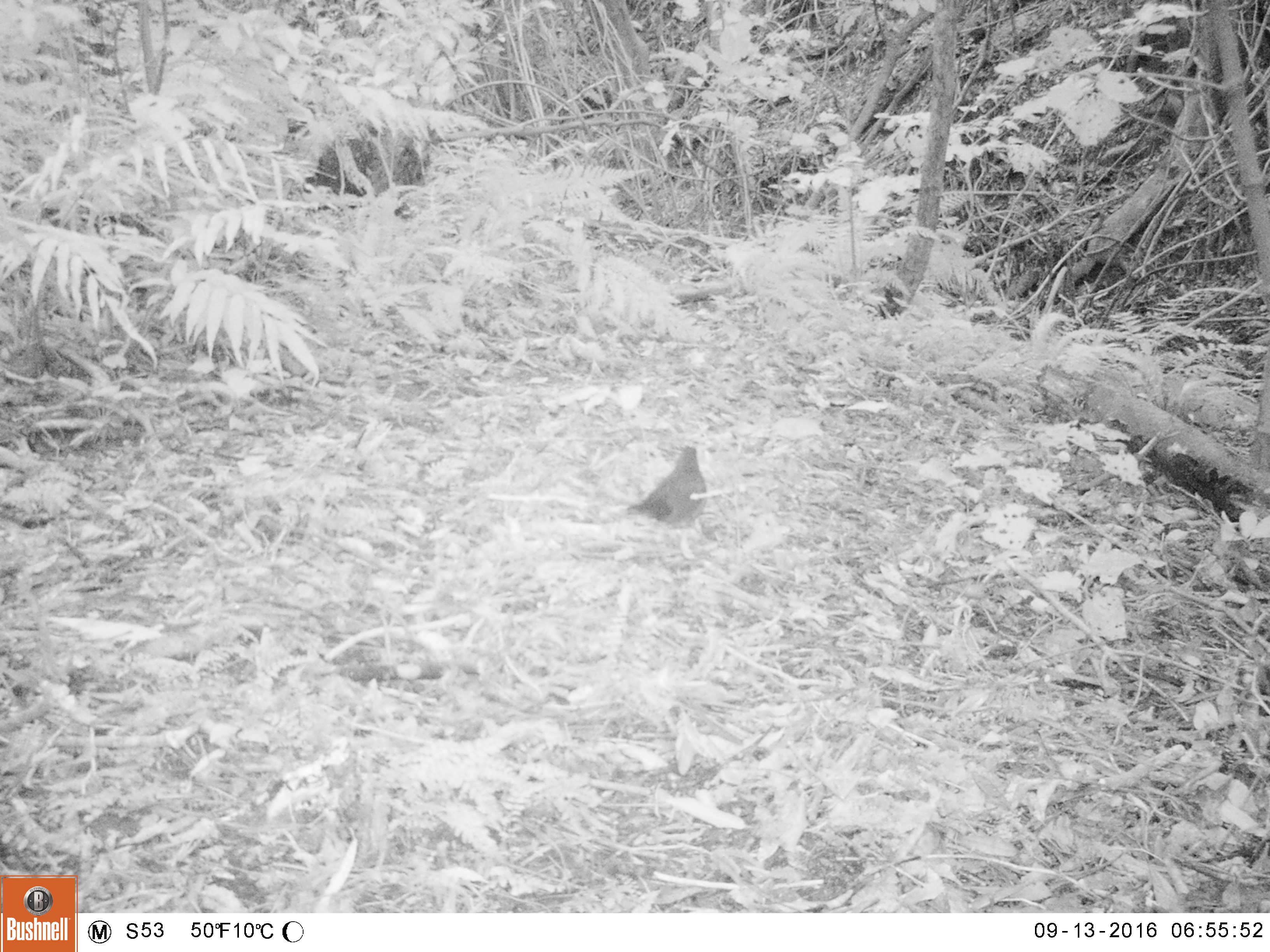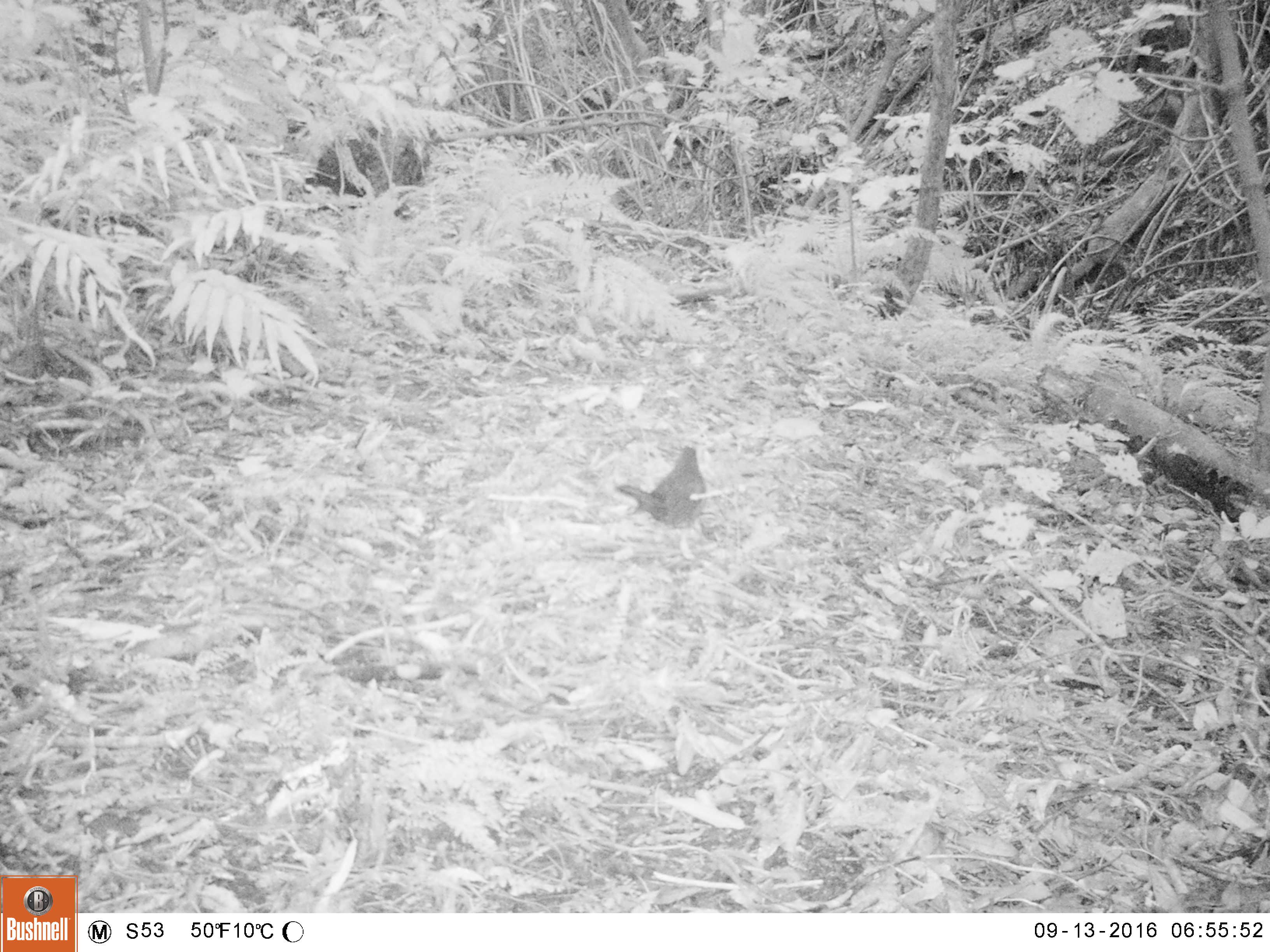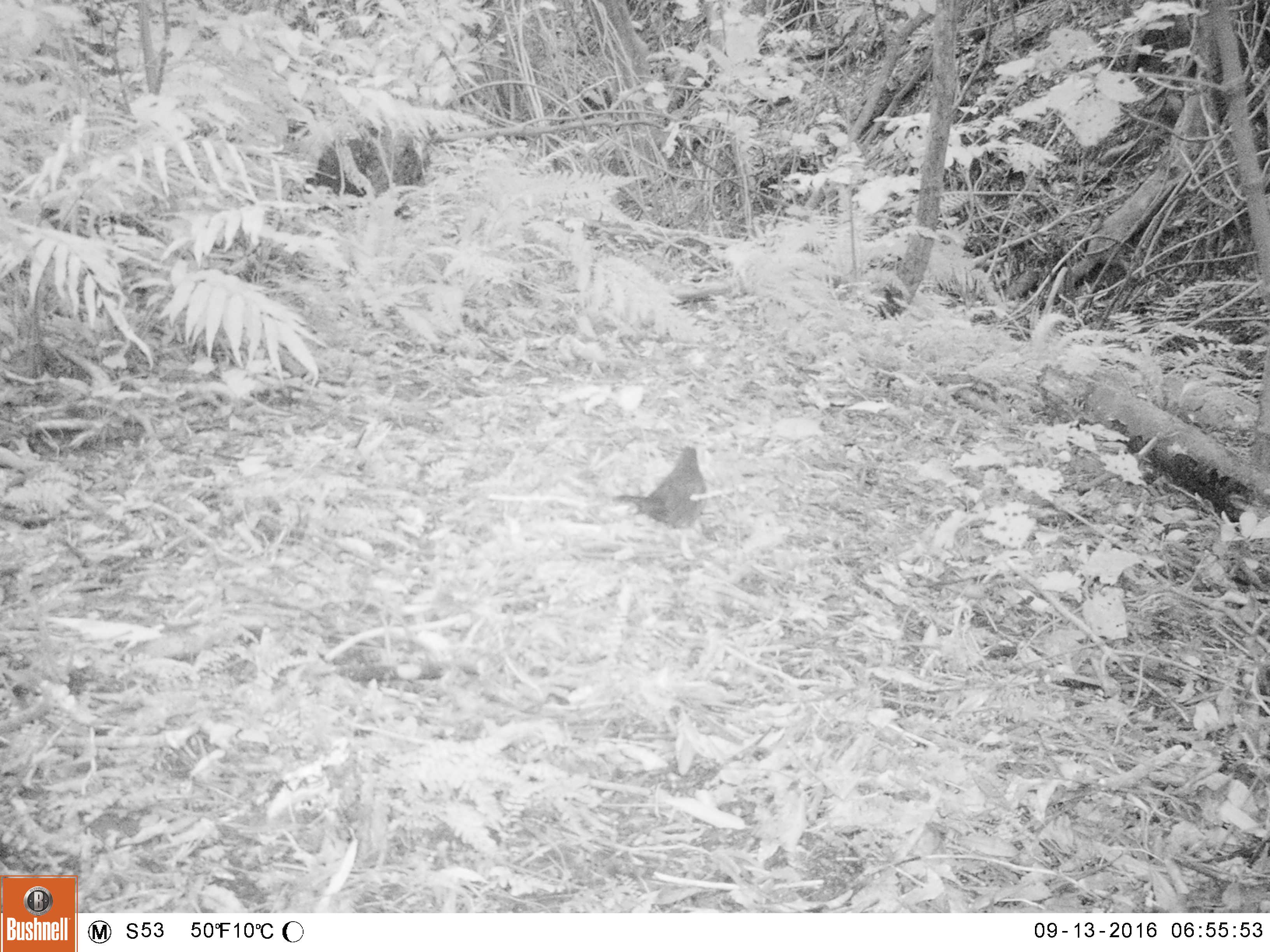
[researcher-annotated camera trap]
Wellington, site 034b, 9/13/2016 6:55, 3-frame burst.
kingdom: Animalia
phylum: Chordata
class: Aves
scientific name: Aves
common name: bird